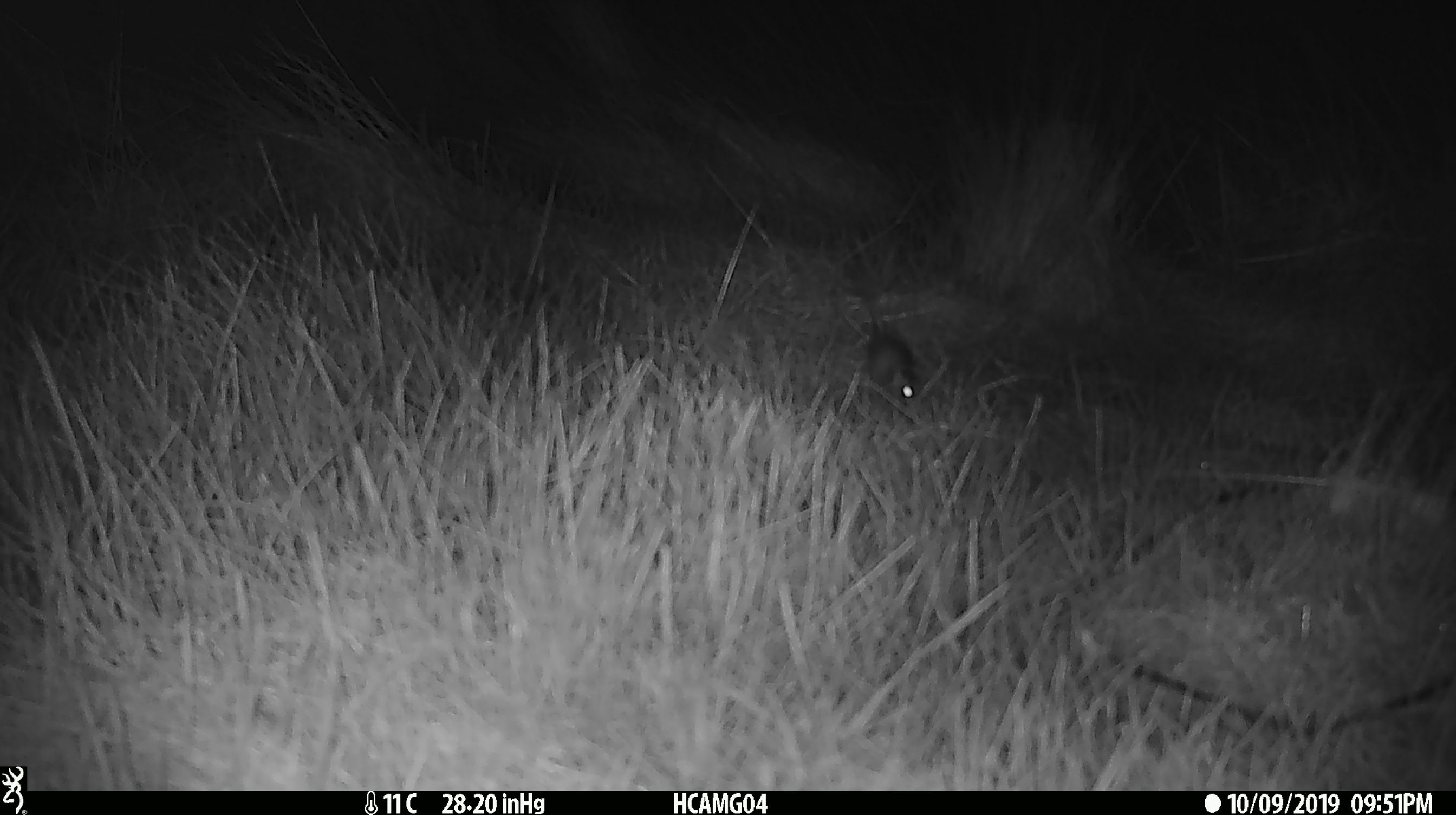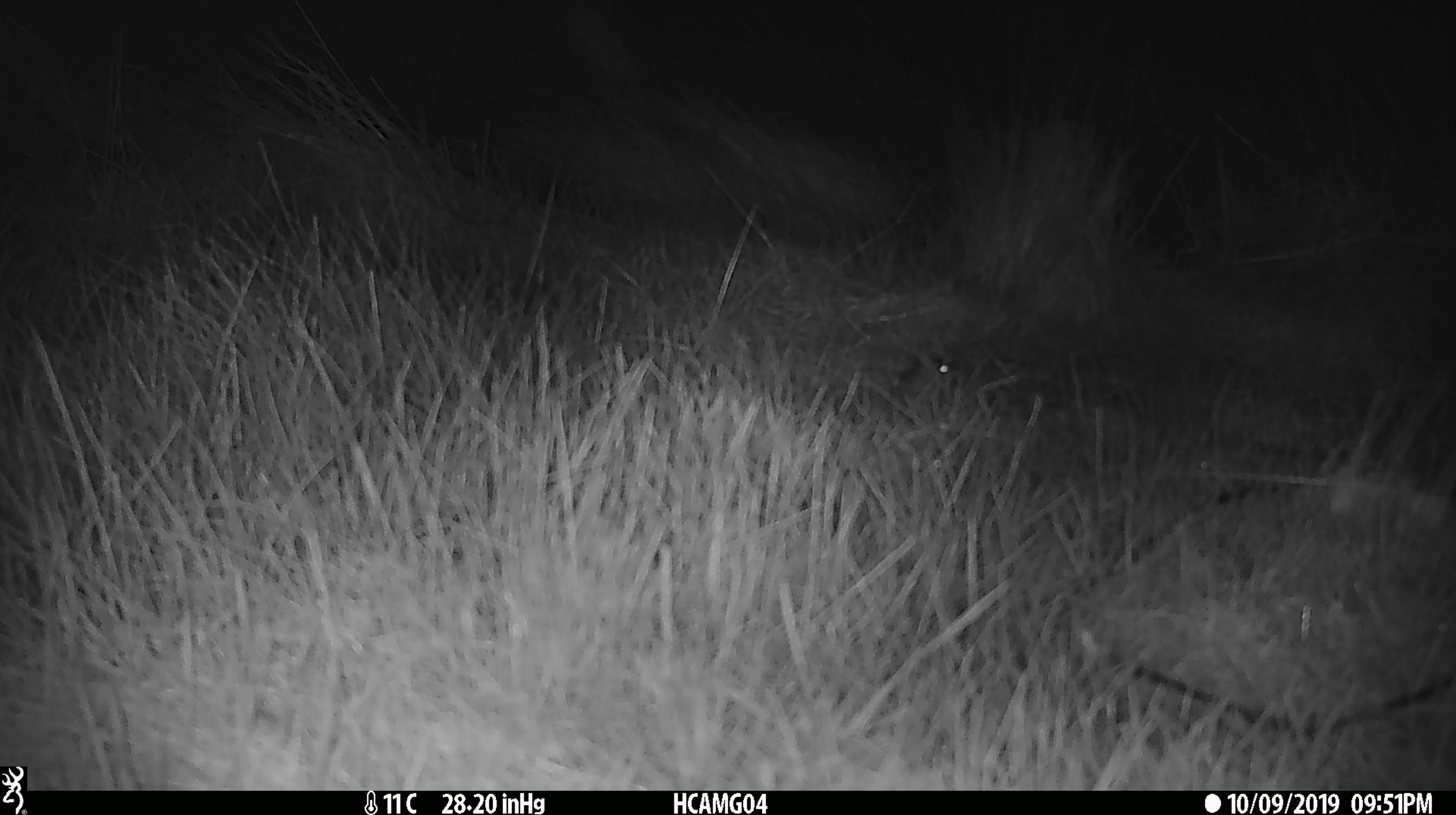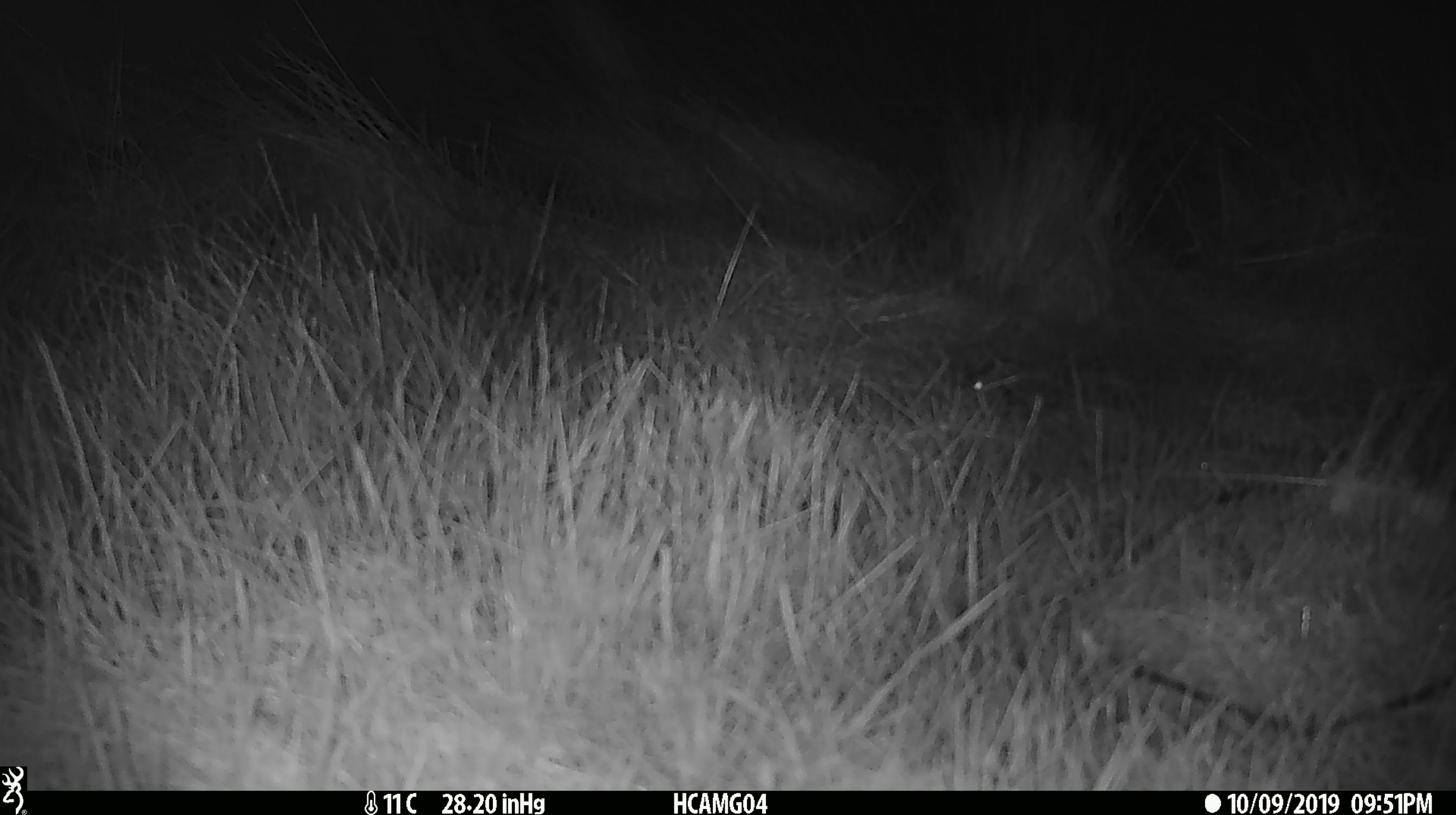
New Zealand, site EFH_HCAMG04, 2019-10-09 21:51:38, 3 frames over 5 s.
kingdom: Animalia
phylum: Chordata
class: Mammalia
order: Rodentia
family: Muridae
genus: Mus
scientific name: Mus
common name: mouse